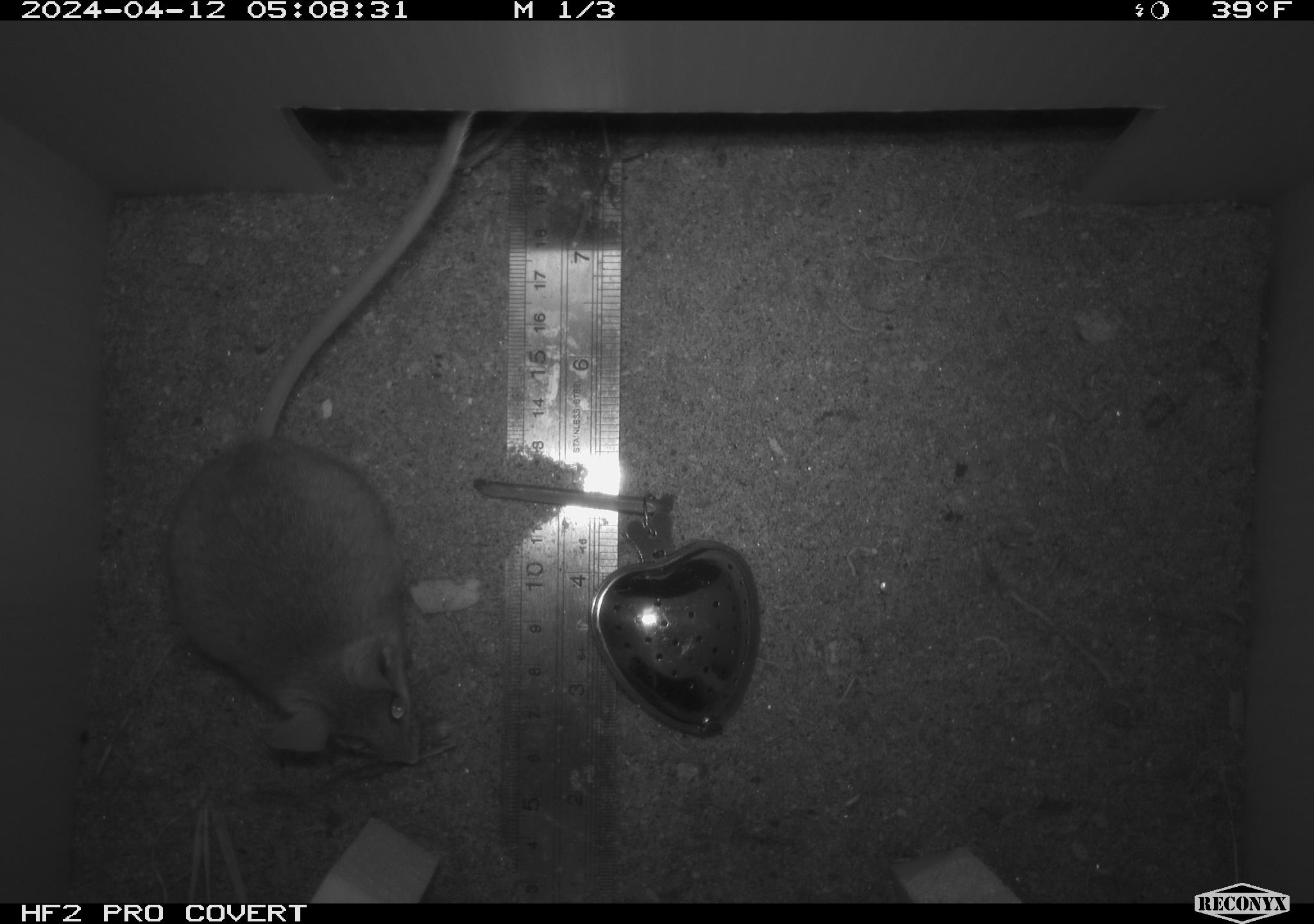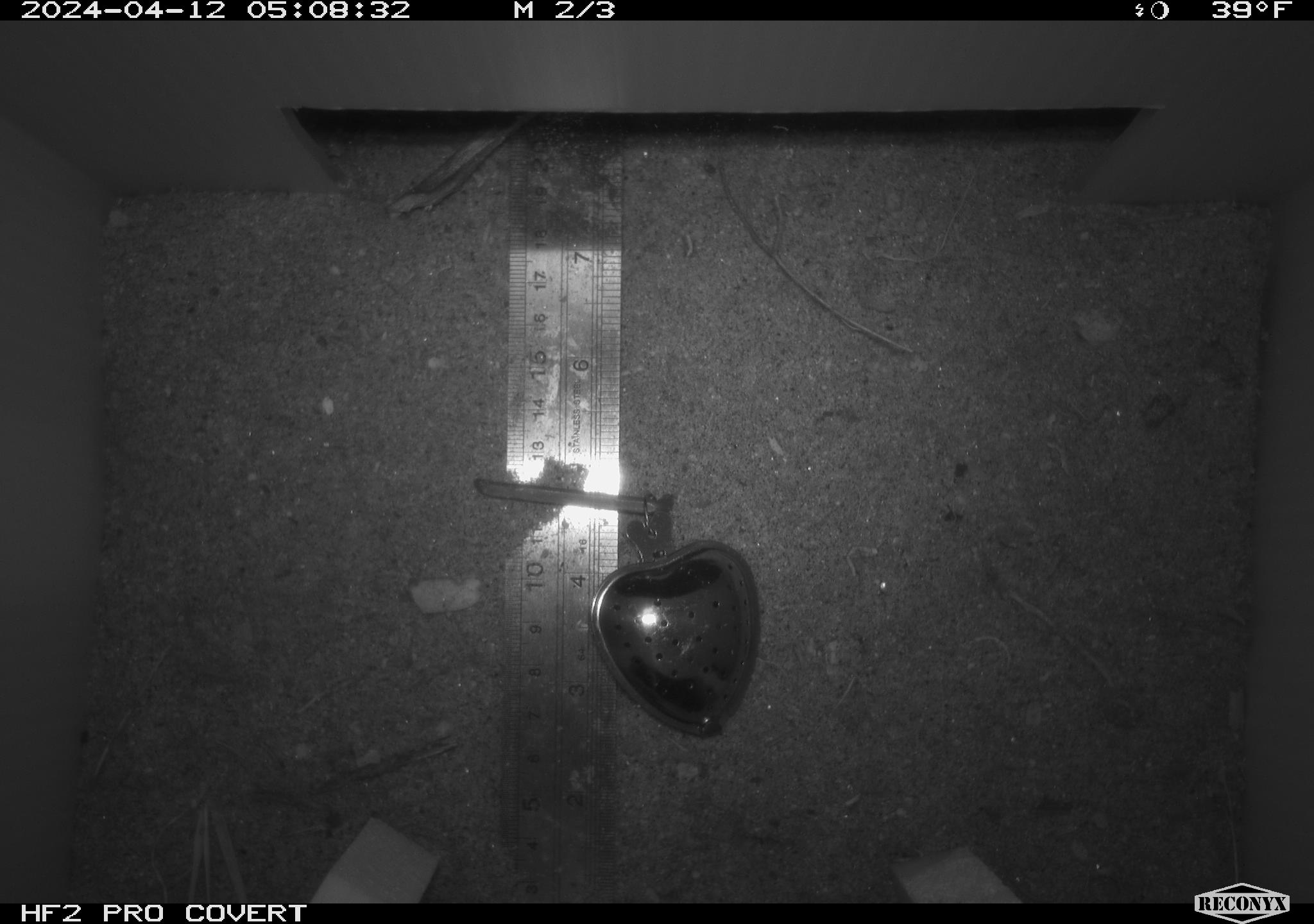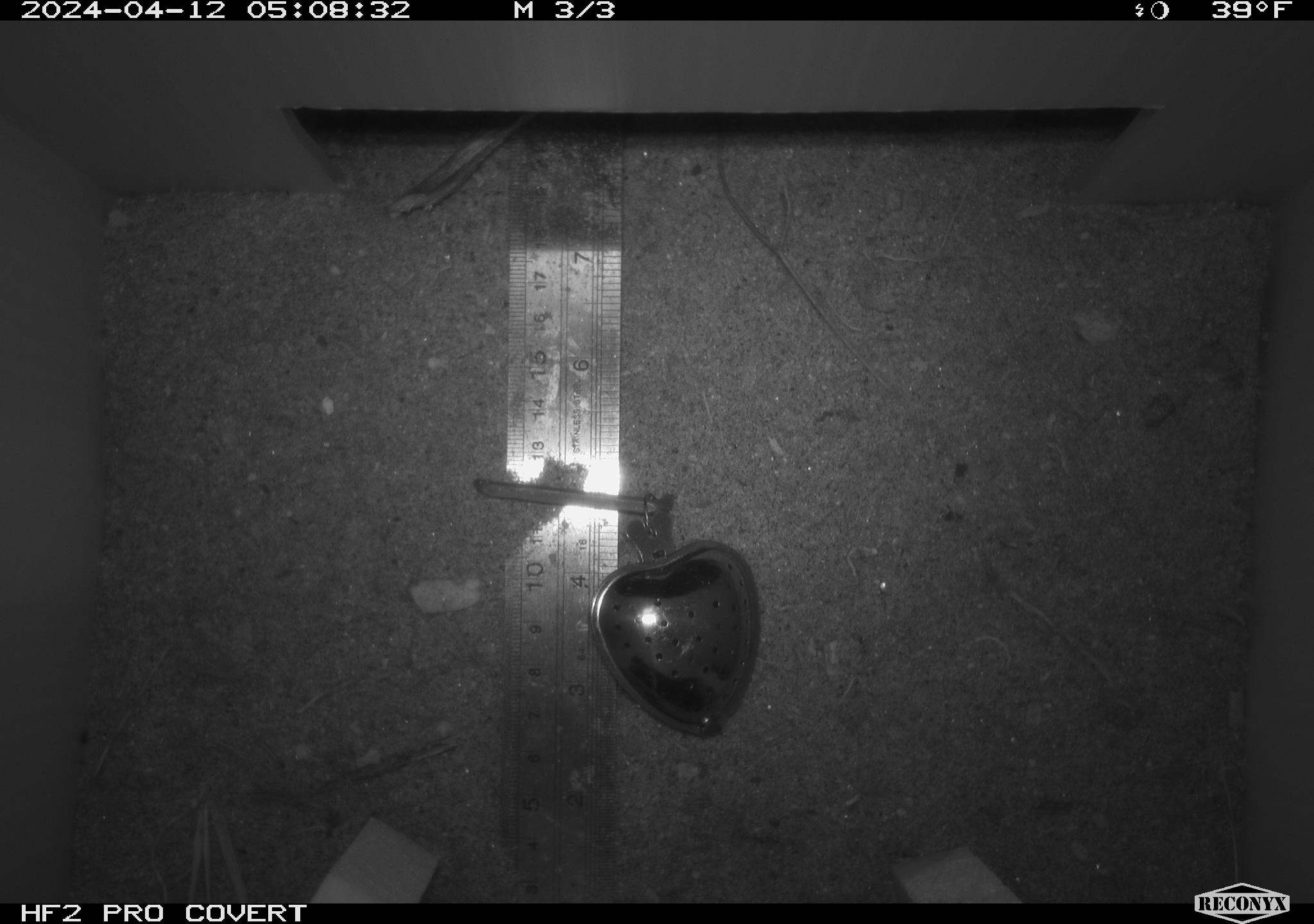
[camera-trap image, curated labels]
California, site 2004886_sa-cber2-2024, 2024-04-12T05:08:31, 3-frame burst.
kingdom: Animalia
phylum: Chordata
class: Mammalia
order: Rodentia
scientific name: Rodentia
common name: mouse species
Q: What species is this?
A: Mouse species (Rodentia).